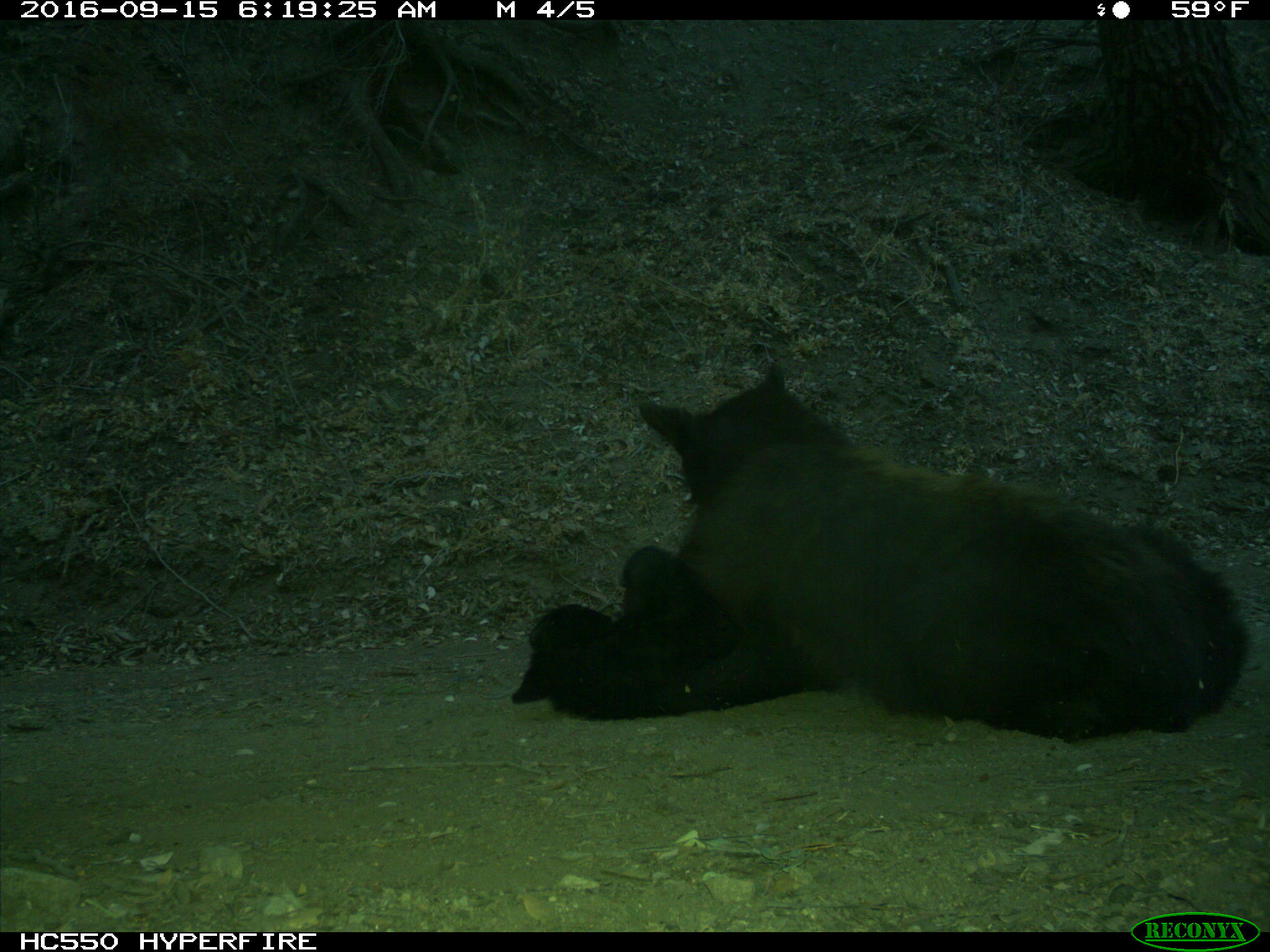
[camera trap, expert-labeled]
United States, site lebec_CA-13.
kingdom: Animalia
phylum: Chordata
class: Mammalia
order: Carnivora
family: Ursidae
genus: Ursus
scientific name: Ursus americanus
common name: american black bear